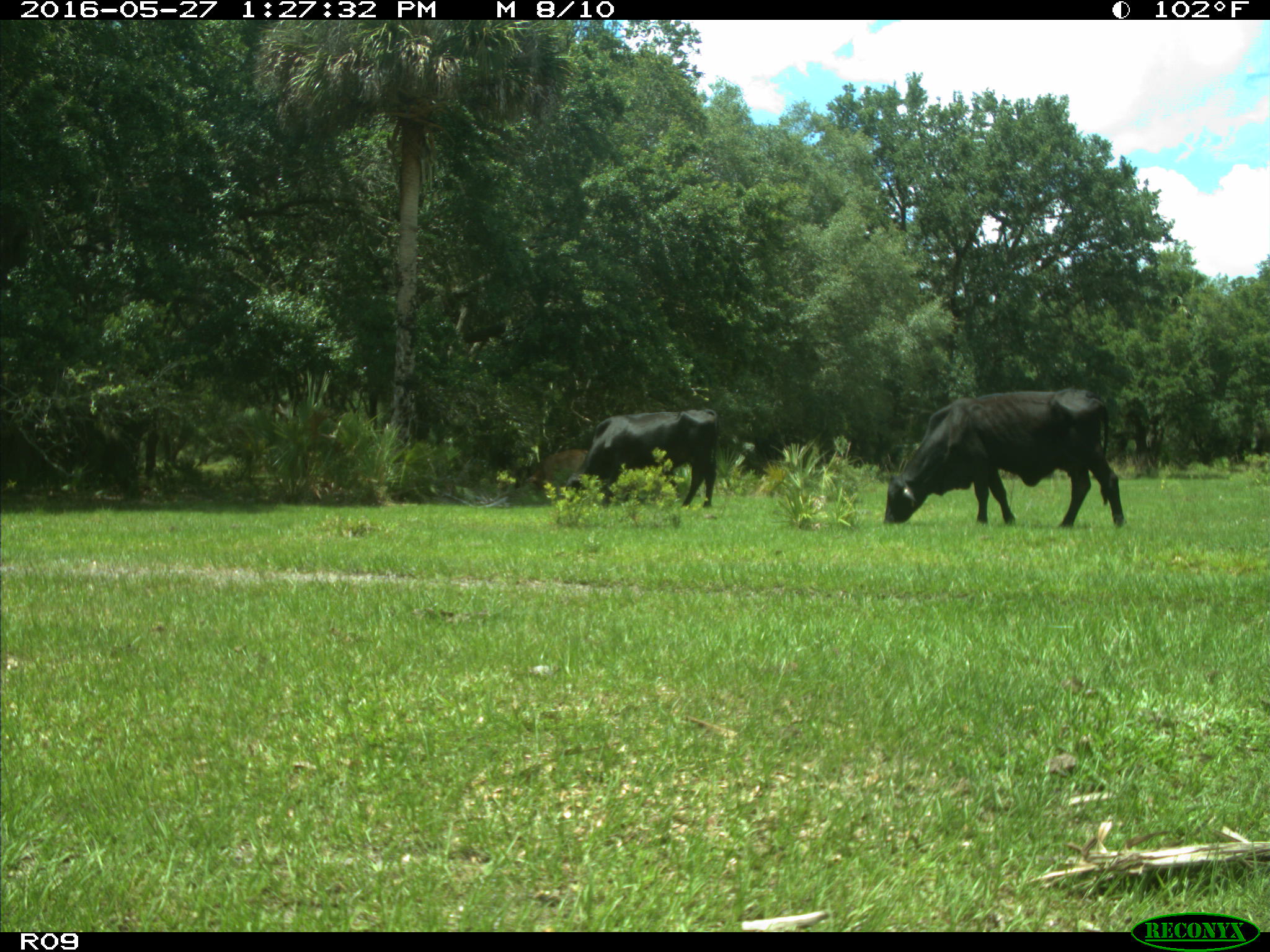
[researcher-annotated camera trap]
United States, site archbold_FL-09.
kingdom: Animalia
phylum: Chordata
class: Mammalia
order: Artiodactyla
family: Bovidae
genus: Bos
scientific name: Bos taurus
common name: domestic cow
Bos taurus (domestic cow).